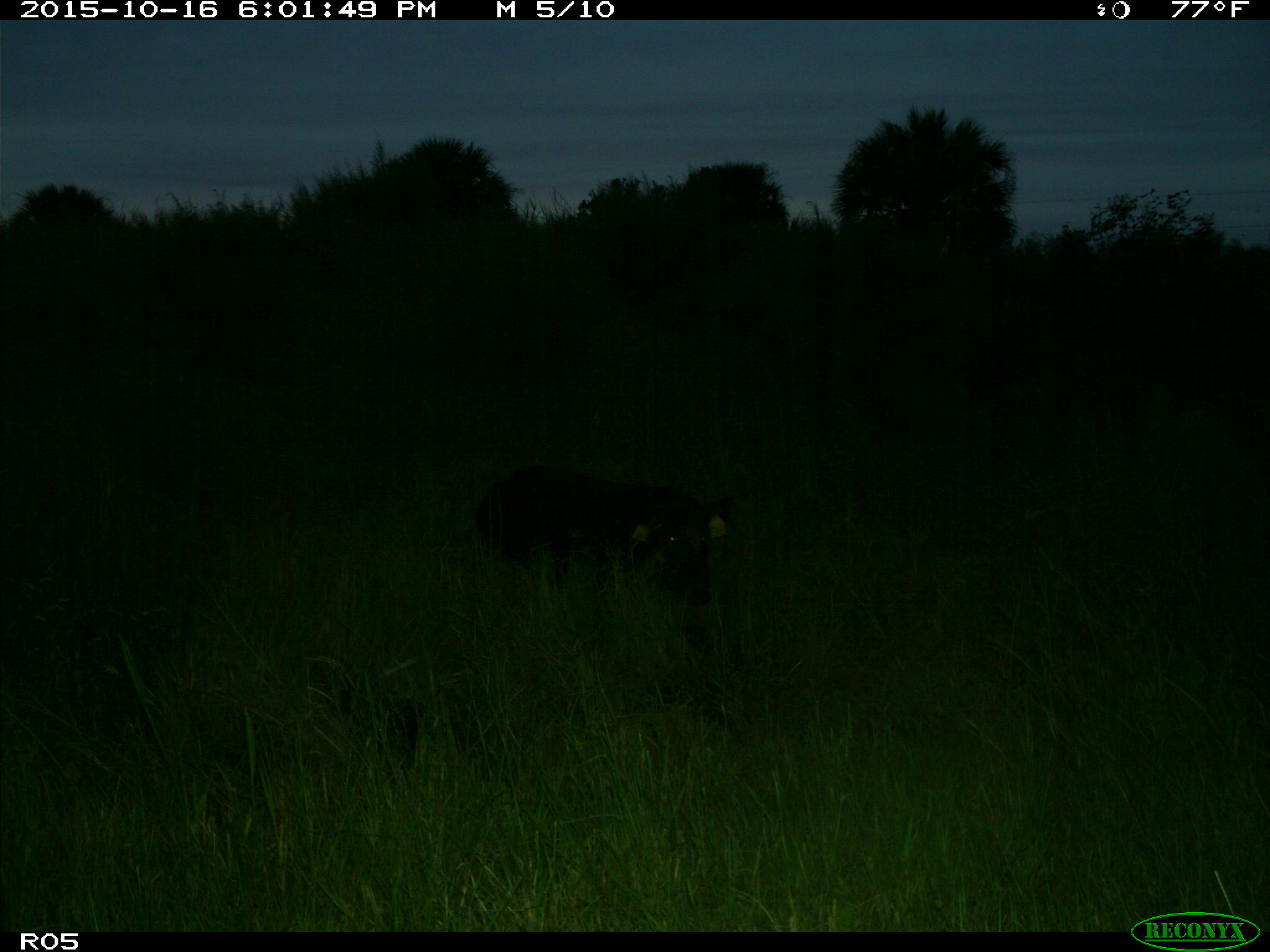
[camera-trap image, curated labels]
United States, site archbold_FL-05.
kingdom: Animalia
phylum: Chordata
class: Mammalia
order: Artiodactyla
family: Suidae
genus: Sus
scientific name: Sus scrofa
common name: wild boar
Sus scrofa (wild boar).